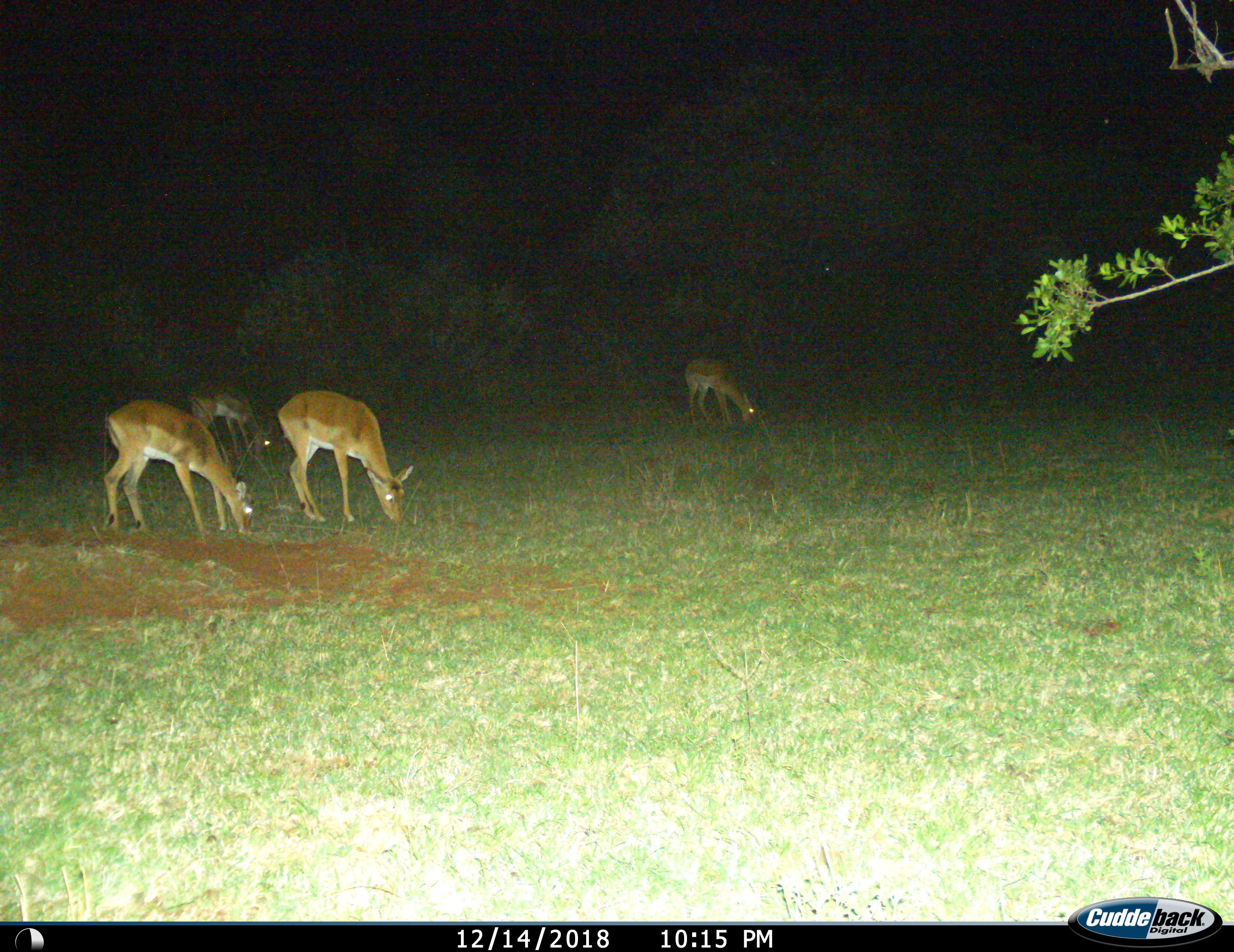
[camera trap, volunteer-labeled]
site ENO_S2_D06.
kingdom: Animalia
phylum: Chordata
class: Mammalia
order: Artiodactyla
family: Bovidae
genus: Aepyceros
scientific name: Aepyceros melampus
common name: impala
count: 4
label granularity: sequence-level